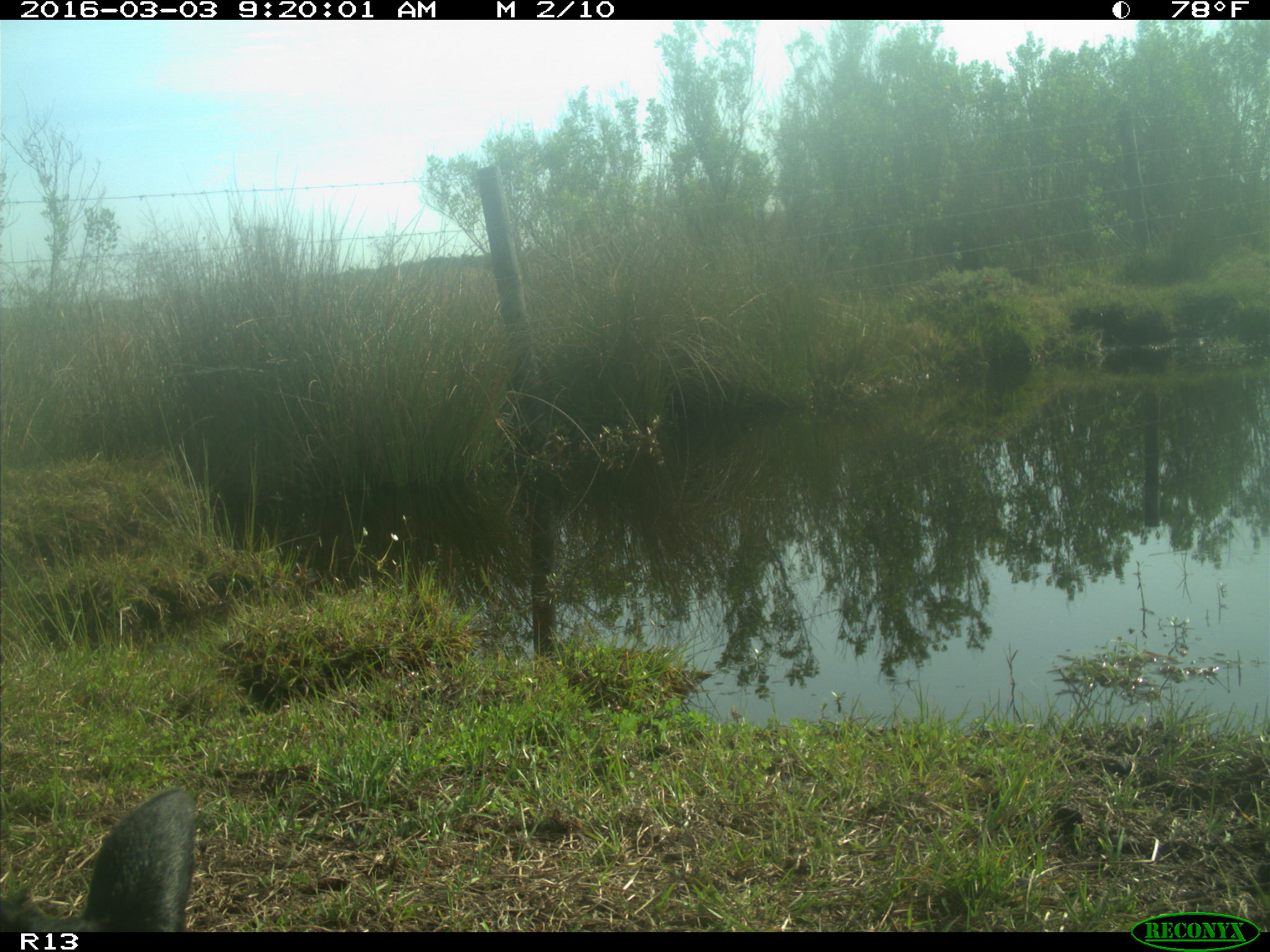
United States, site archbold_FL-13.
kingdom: Animalia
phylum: Chordata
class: Mammalia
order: Artiodactyla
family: Bovidae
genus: Bos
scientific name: Bos taurus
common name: domestic cow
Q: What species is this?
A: Bos taurus (domestic cow).